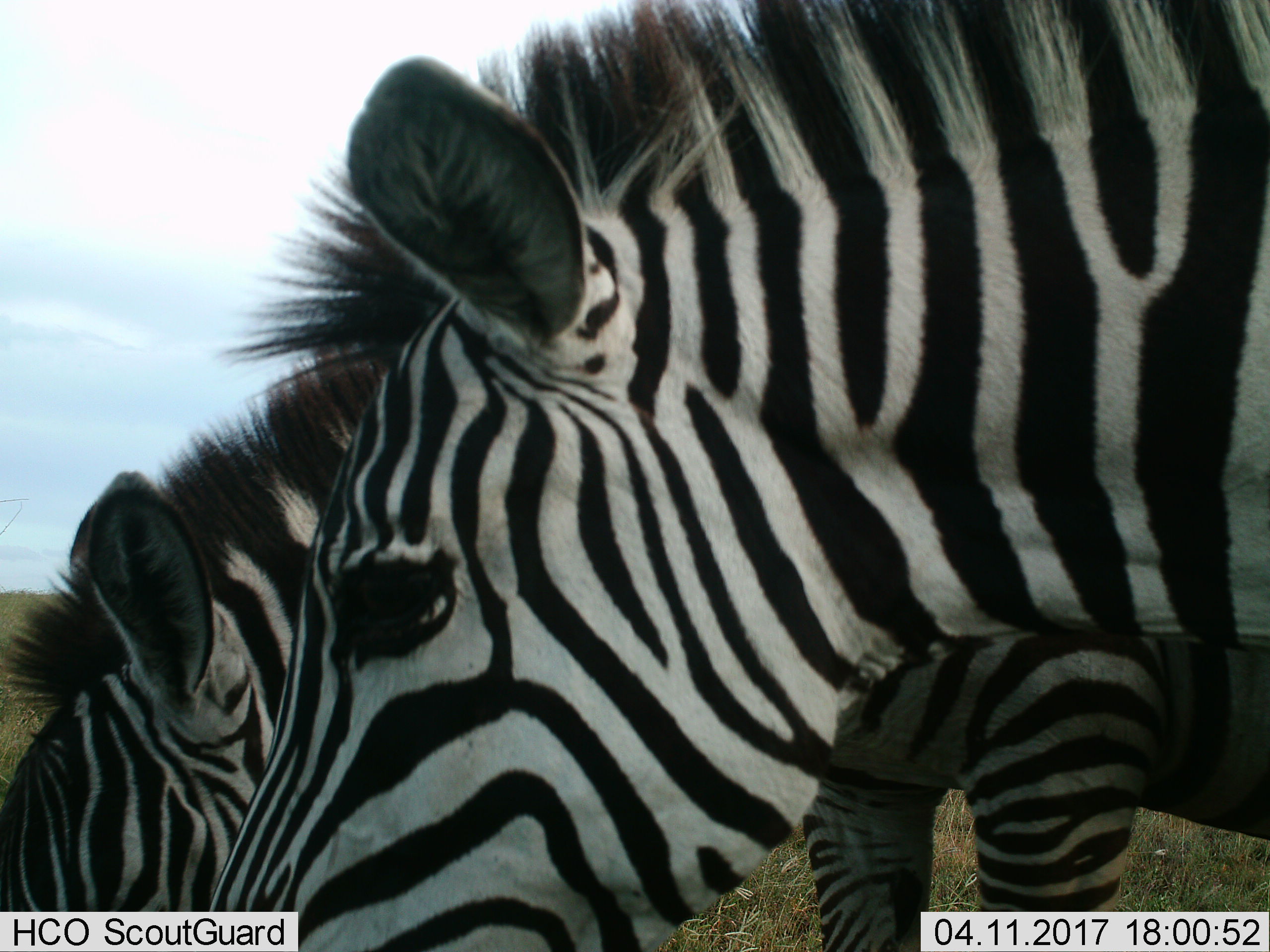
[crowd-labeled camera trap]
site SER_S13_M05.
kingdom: Animalia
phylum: Chordata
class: Mammalia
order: Perissodactyla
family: Equidae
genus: Equus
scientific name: Equus quagga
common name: plains zebra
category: zebraplains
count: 2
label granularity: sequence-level